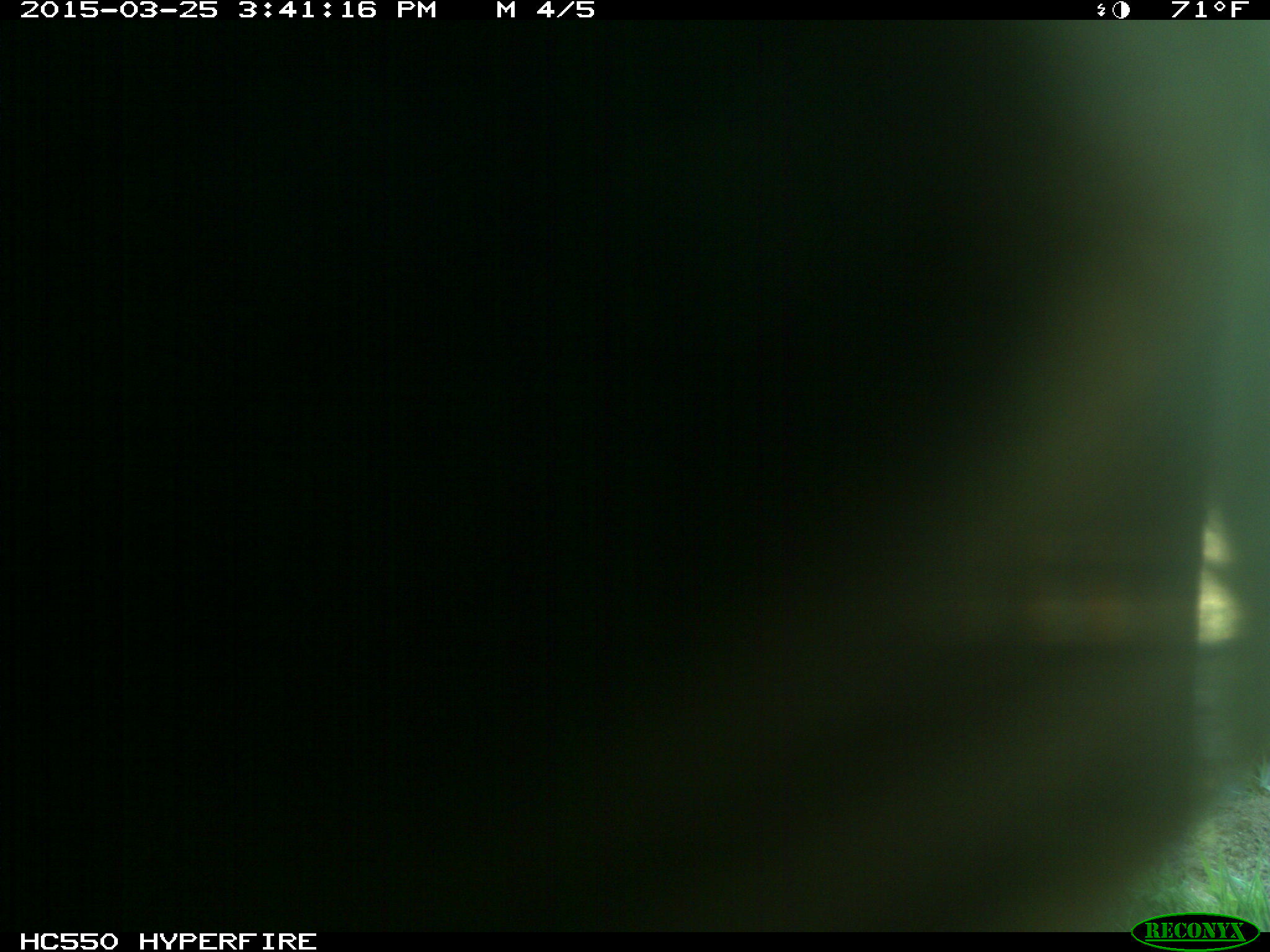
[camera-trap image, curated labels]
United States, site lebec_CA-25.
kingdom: Animalia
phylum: Chordata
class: Mammalia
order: Artiodactyla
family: Bovidae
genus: Bos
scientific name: Bos taurus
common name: domestic cow